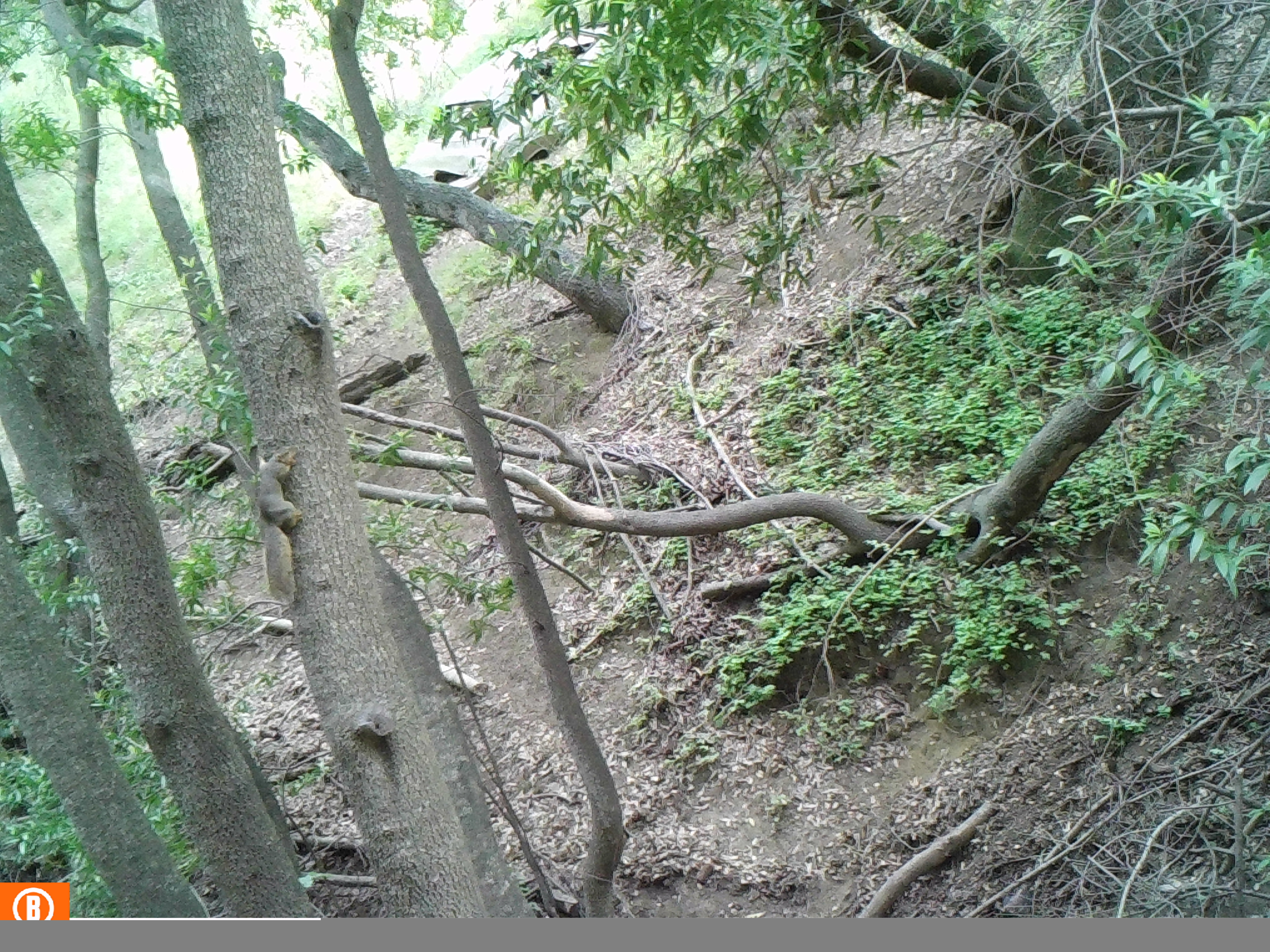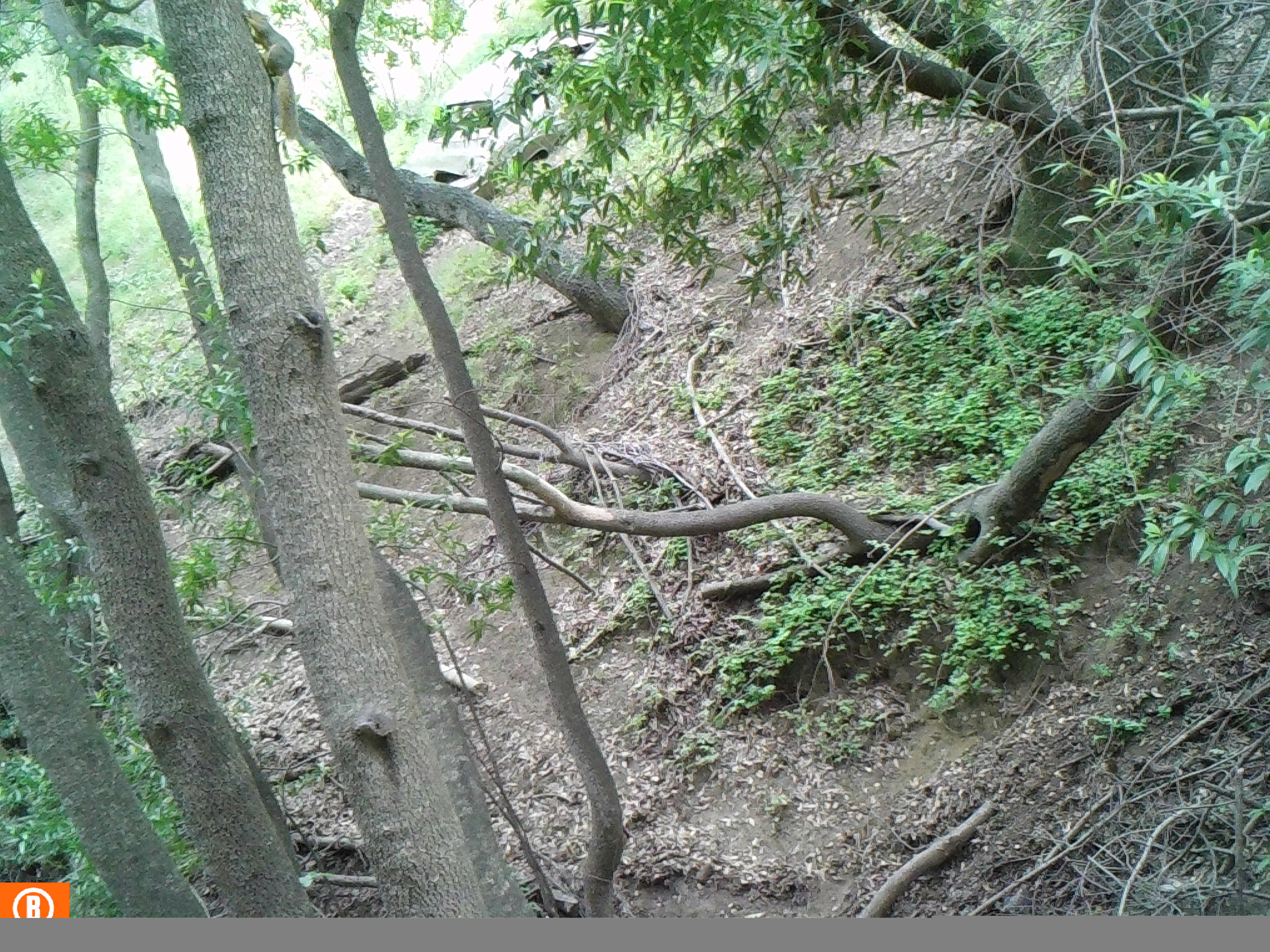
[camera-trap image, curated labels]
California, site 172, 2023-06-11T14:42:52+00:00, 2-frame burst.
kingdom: Animalia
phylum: Chordata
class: Mammalia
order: Rodentia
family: Sciuridae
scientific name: Sciuridae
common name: squirrel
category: unknown squirrel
Unknown squirrel (squirrel) (Sciuridae).